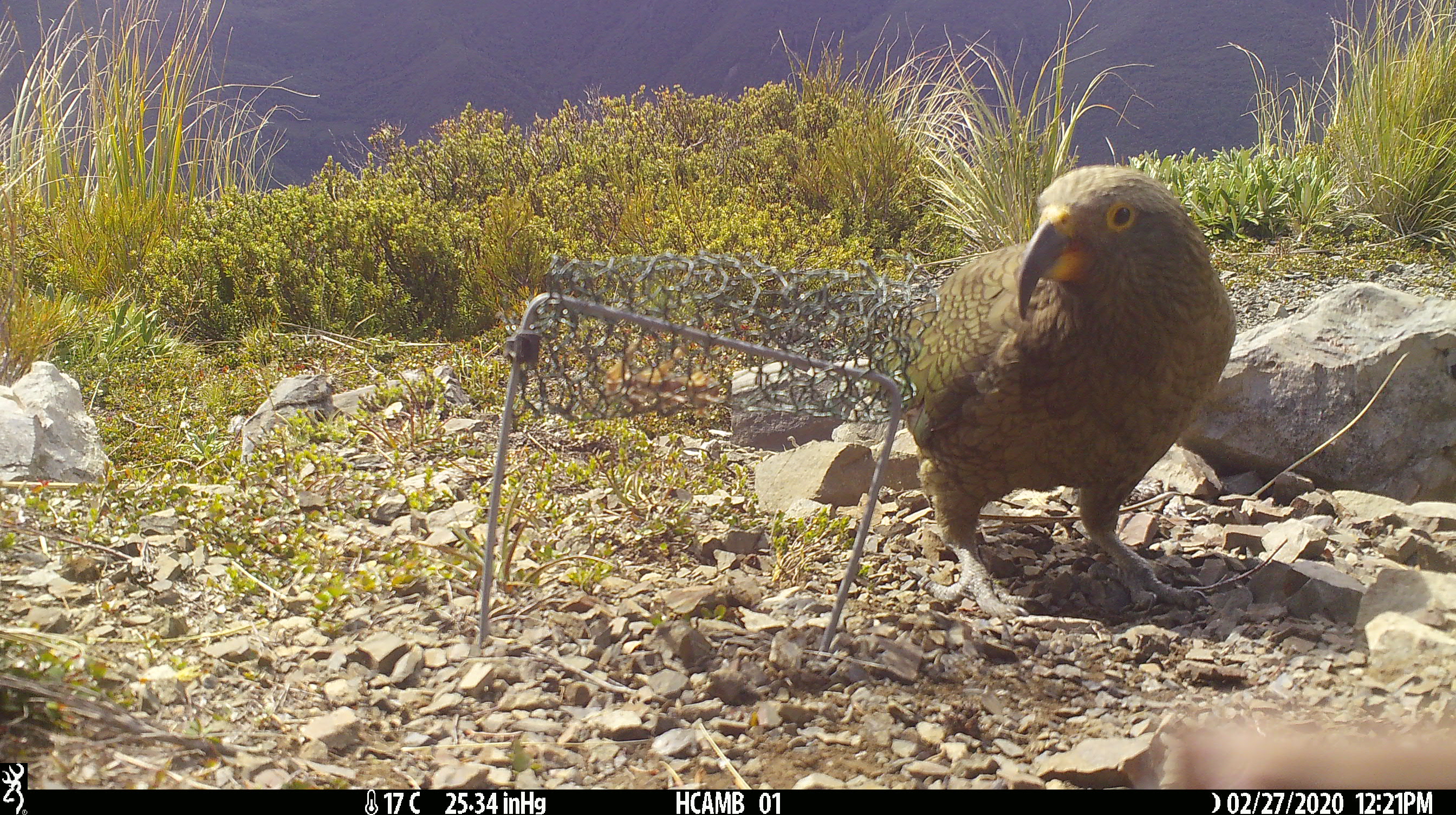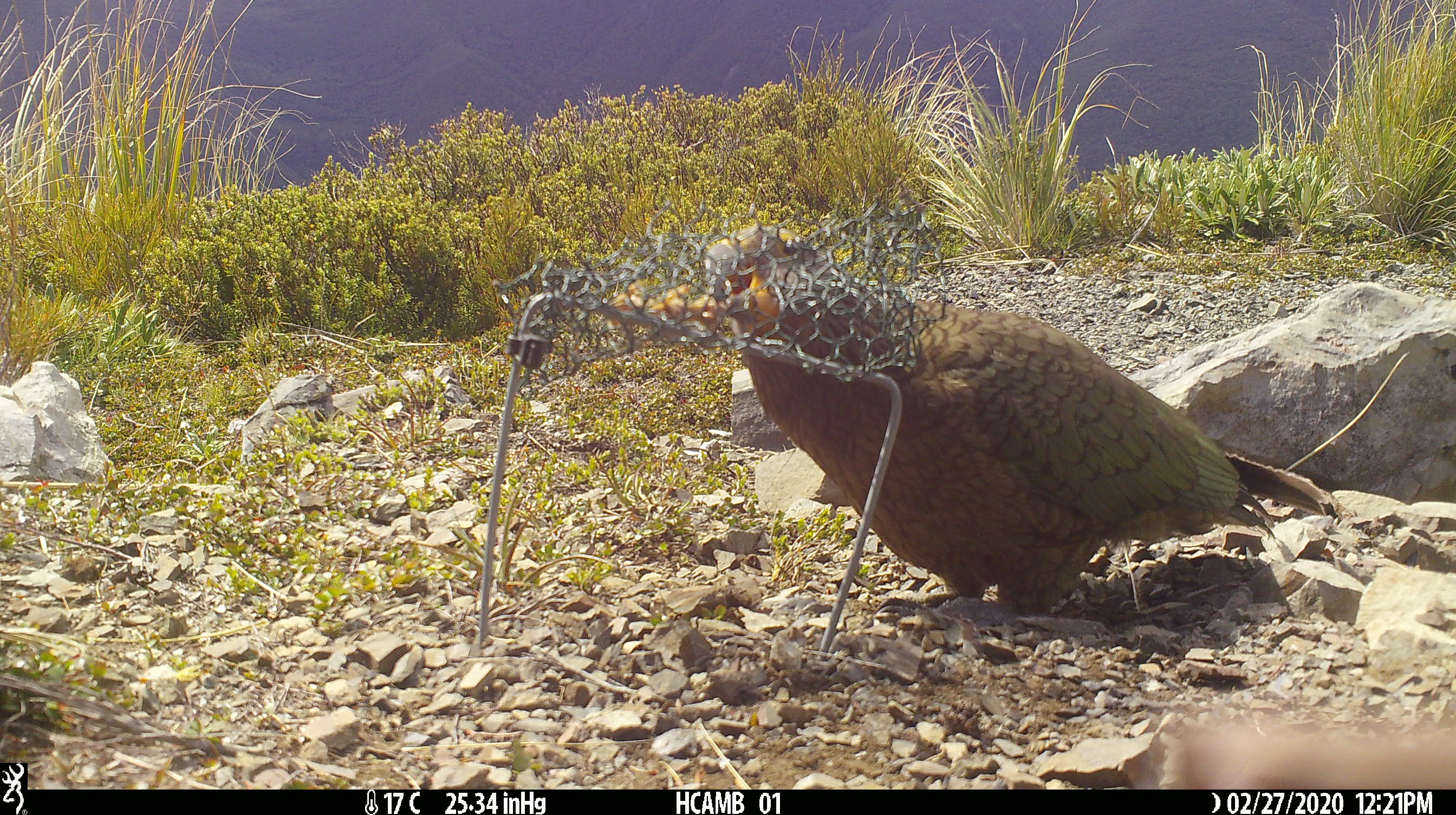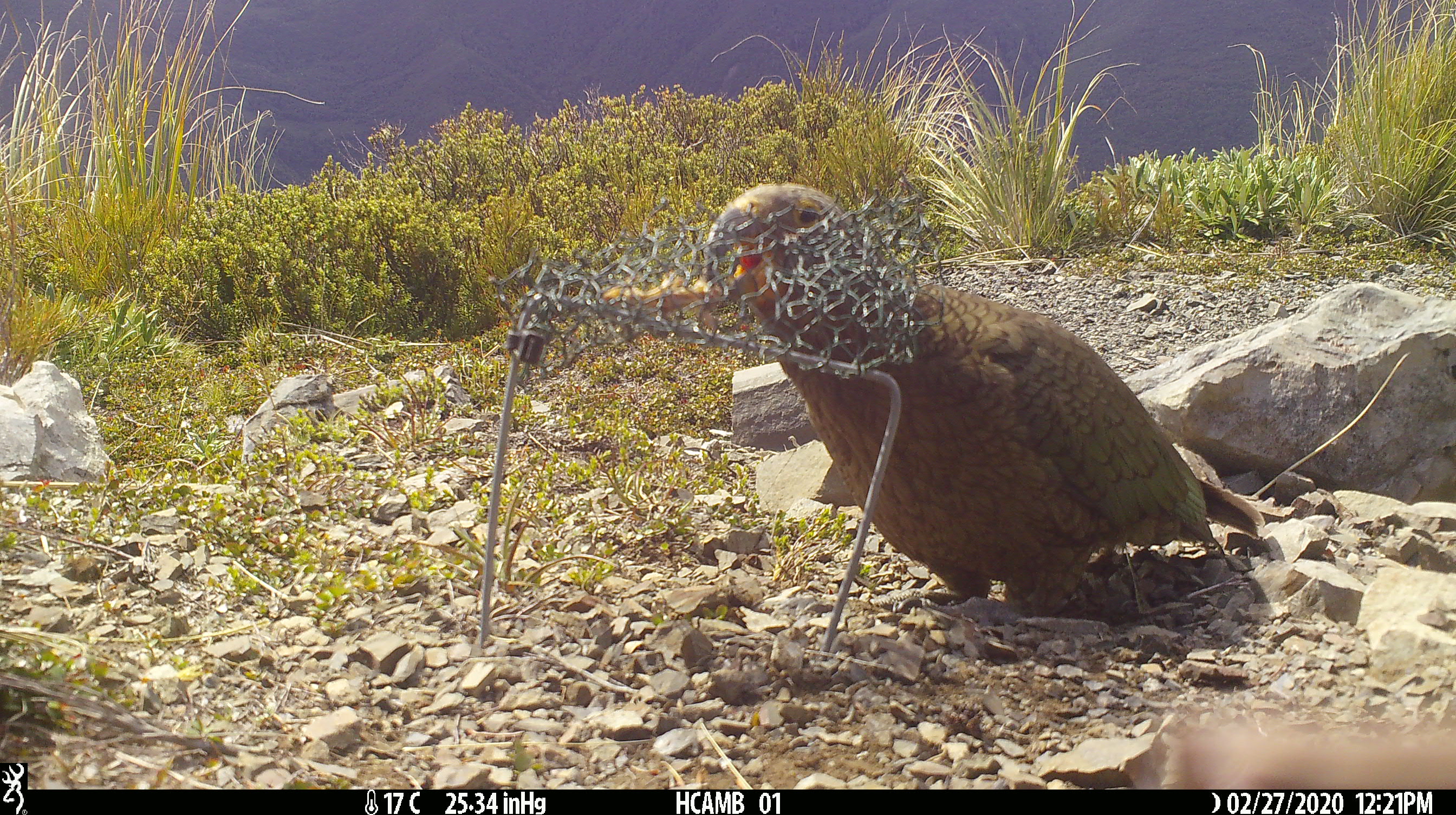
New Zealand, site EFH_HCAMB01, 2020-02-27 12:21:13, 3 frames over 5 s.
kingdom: Animalia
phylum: Chordata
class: Aves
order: Psittaciformes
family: Strigopidae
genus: Nestor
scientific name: Nestor notabilis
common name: kea